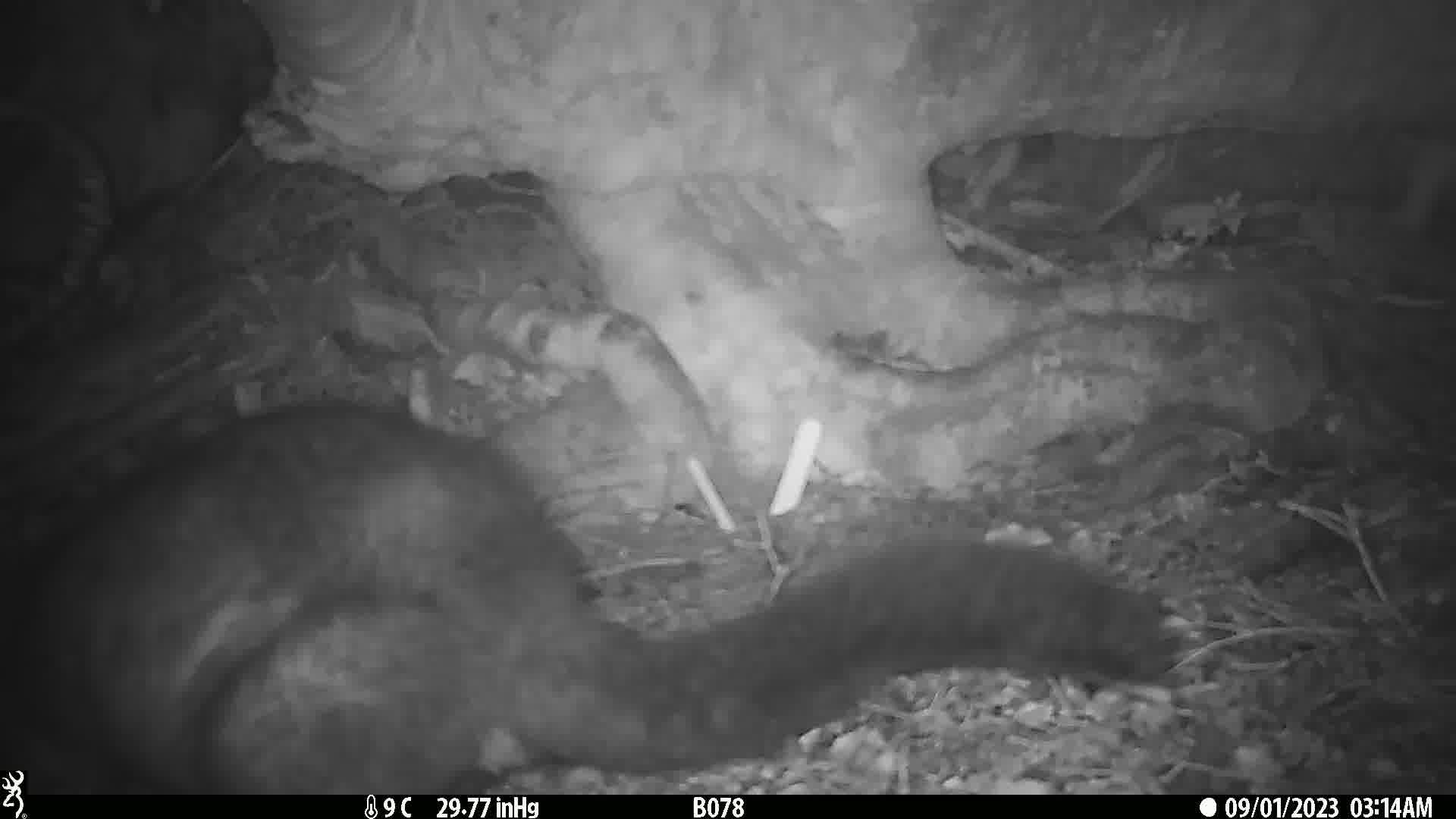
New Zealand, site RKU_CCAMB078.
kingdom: Animalia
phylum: Chordata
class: Mammalia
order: Diprotodontia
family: Phalangeridae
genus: Trichosurus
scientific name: Trichosurus vulpecula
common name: common brushtail possum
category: possum